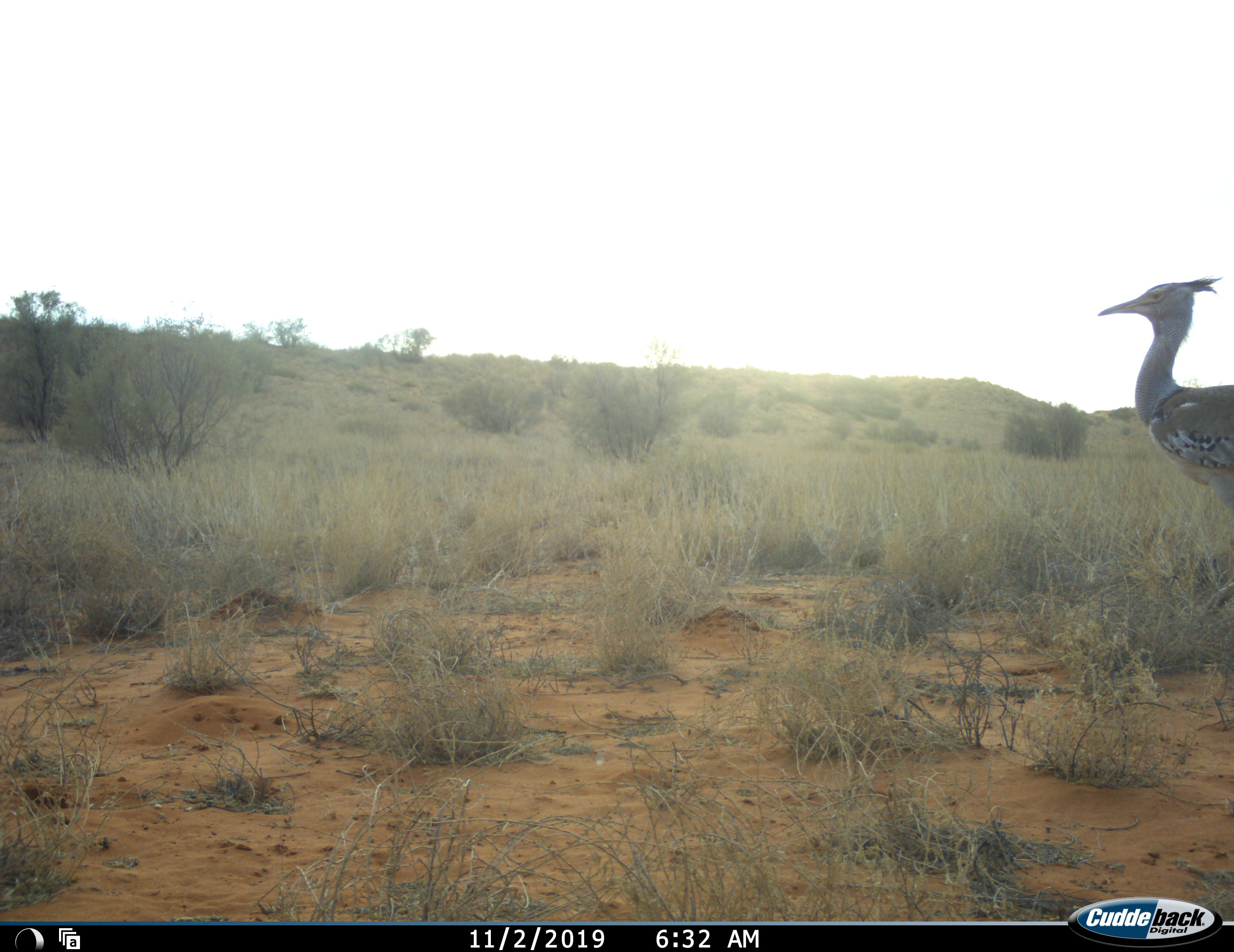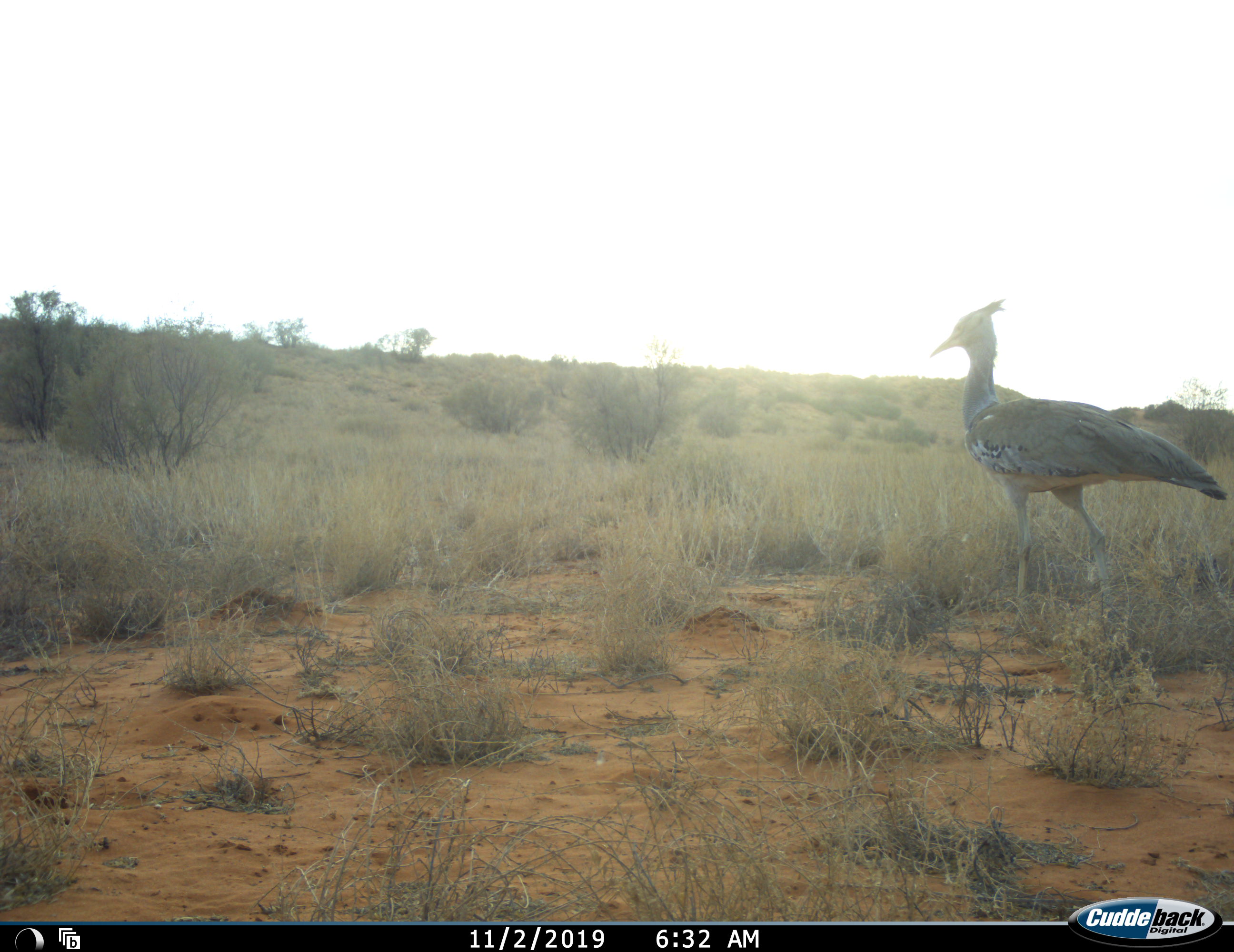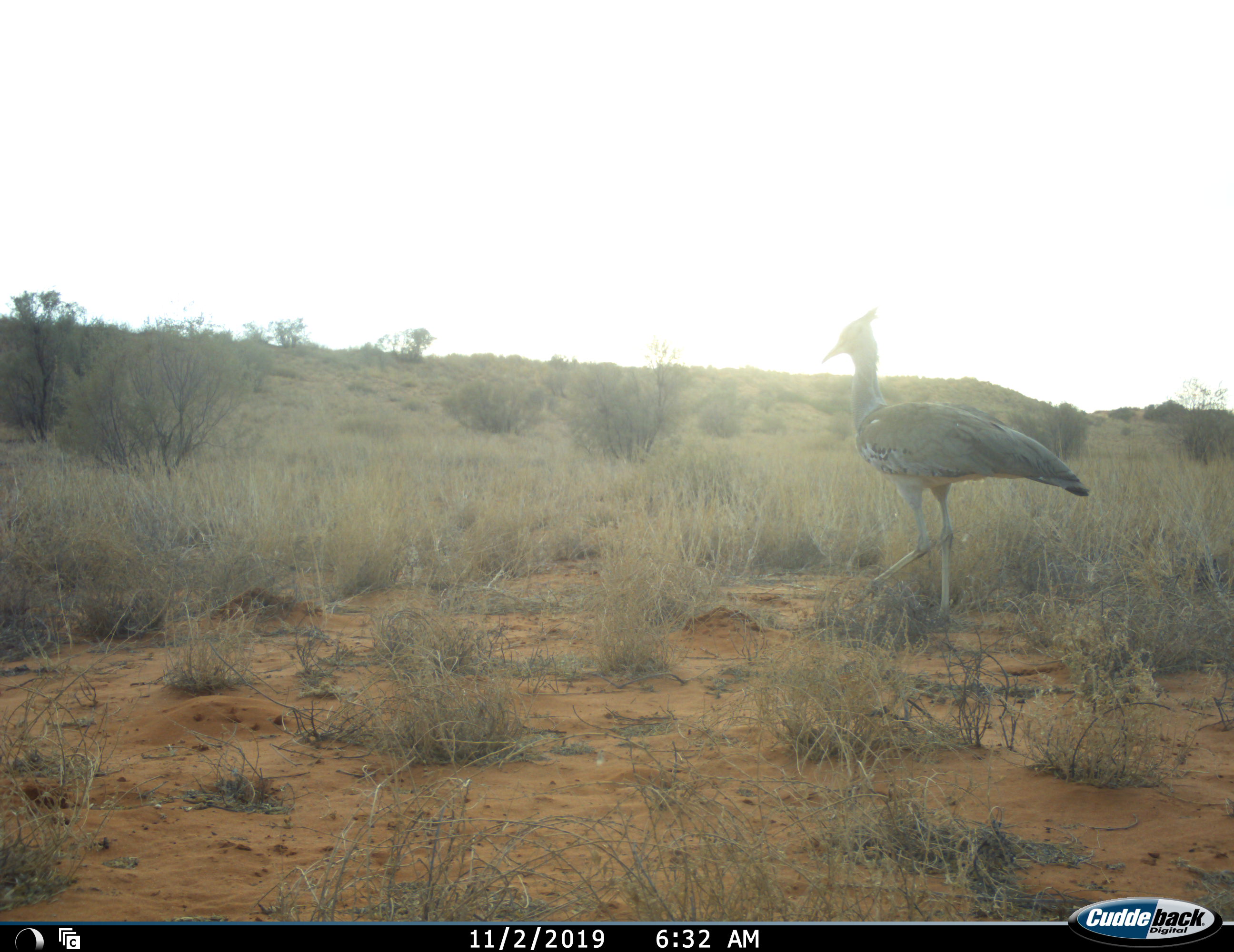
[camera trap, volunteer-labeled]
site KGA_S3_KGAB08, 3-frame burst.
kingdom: Animalia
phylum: Chordata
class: Aves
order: Otidiformes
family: Otididae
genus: Ardeotis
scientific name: Ardeotis kori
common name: kori bustard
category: bustardkori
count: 1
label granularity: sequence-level